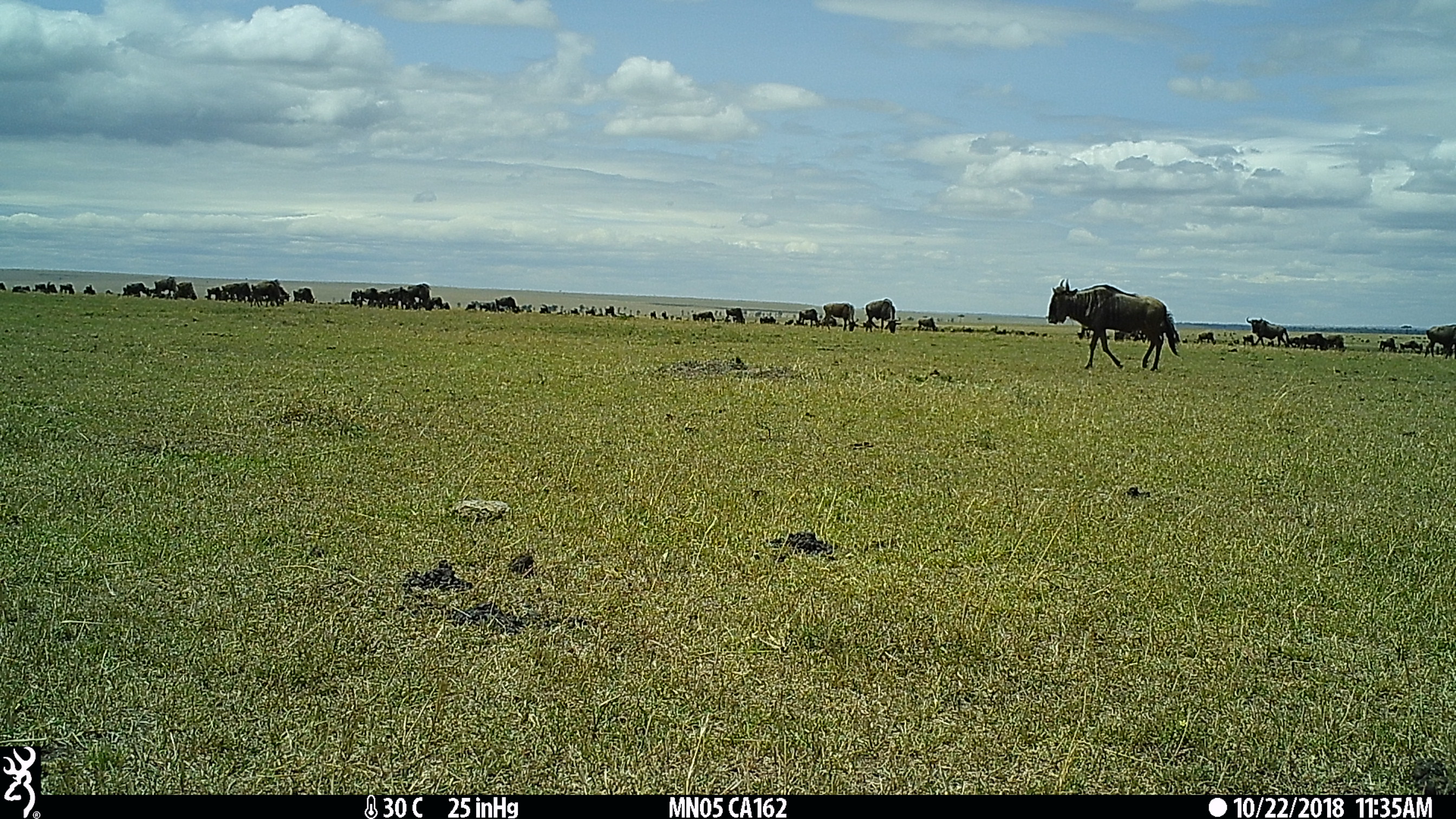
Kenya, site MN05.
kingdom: Animalia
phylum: Chordata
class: Mammalia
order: Artiodactyla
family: Bovidae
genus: Connochaetes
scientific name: Connochaetes taurinus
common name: blue wildebeest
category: wildebeest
Wildebeest (blue wildebeest) (Connochaetes taurinus).